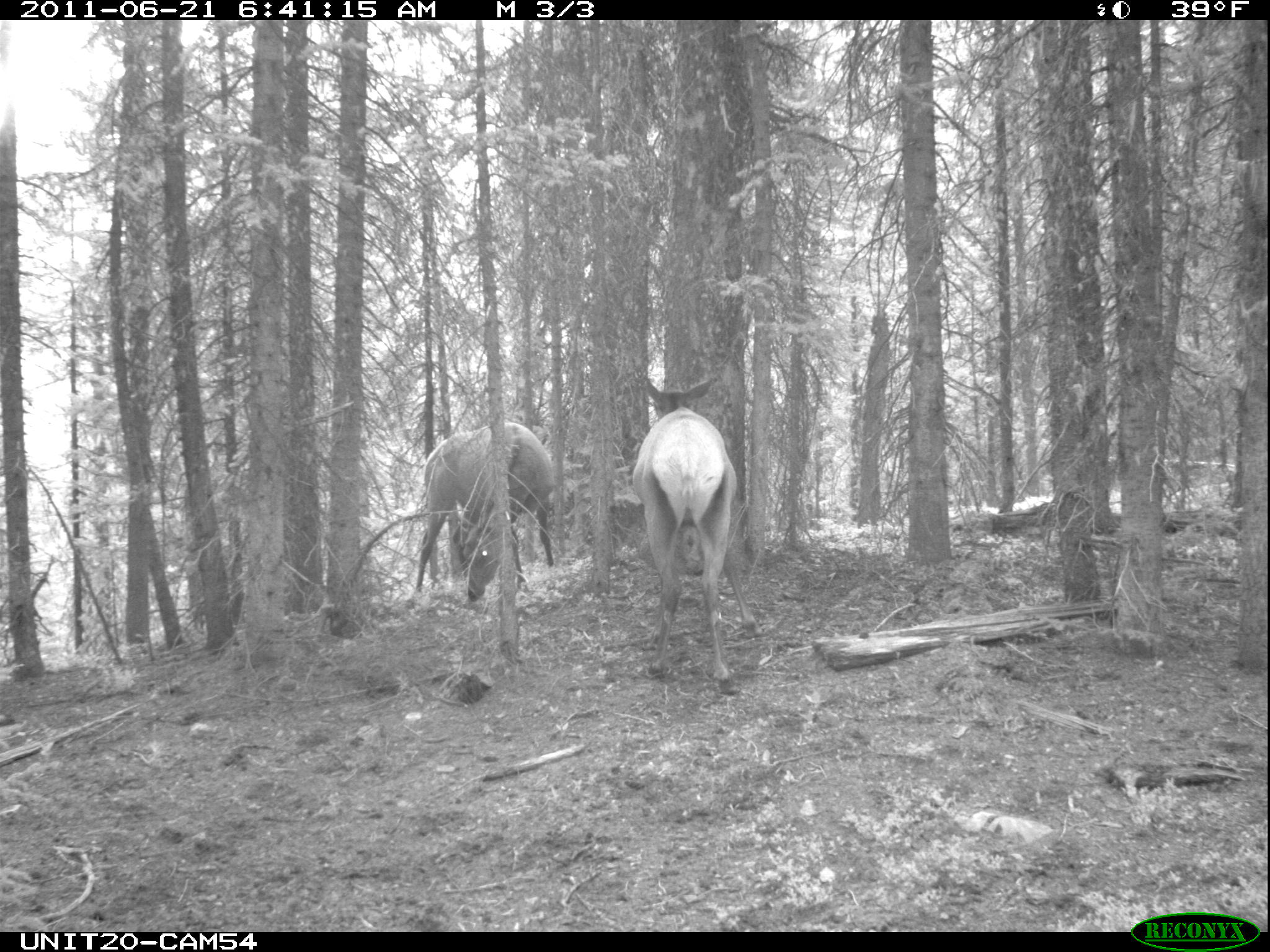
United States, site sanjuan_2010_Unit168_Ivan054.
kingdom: Animalia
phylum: Chordata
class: Mammalia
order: Artiodactyla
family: Cervidae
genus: Cervus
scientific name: Cervus elaphus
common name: red deer